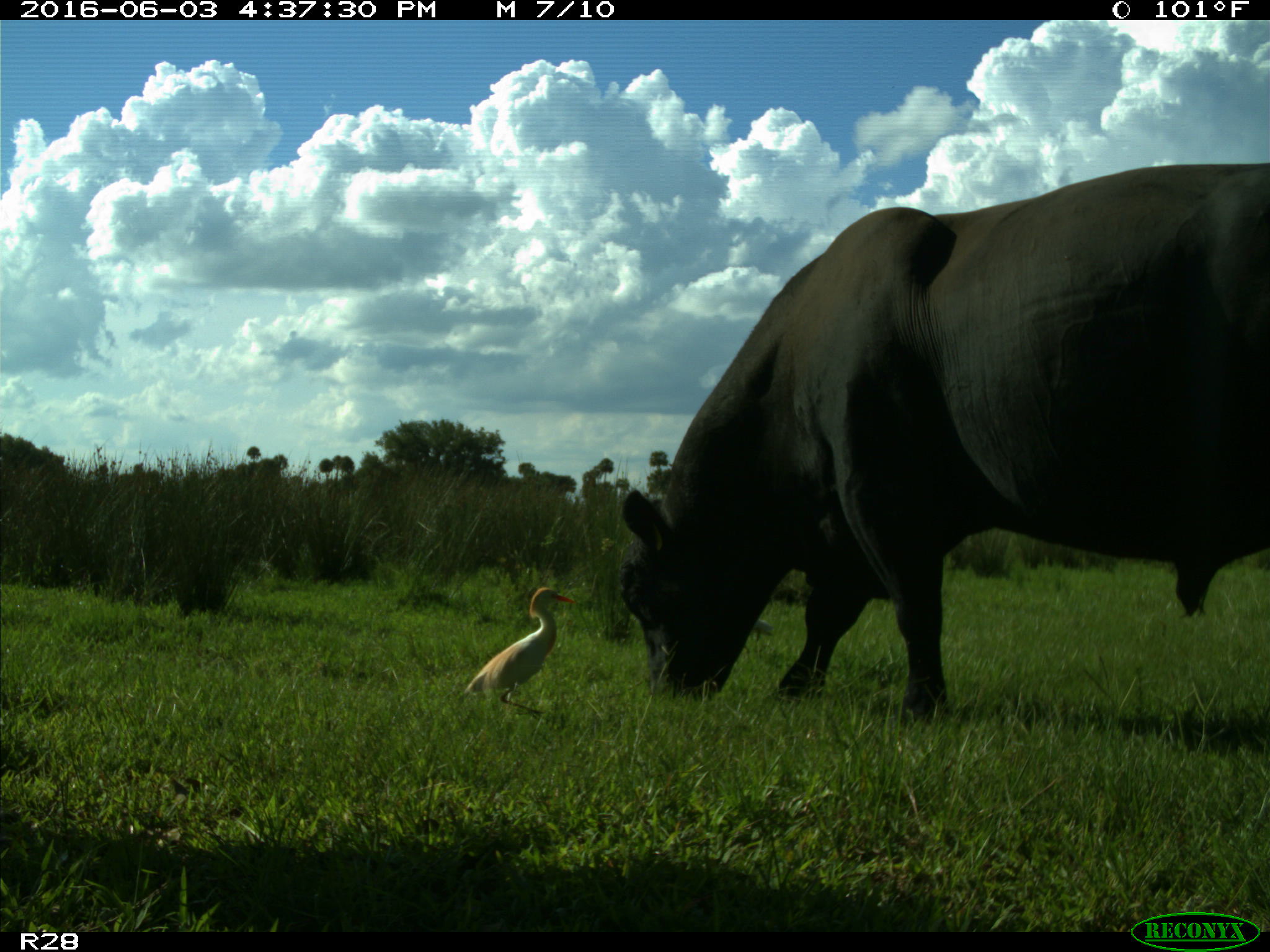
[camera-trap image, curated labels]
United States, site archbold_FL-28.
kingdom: Animalia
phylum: Chordata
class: Mammalia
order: Artiodactyla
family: Bovidae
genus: Bos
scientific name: Bos taurus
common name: domestic cow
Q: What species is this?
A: Bos taurus (domestic cow).